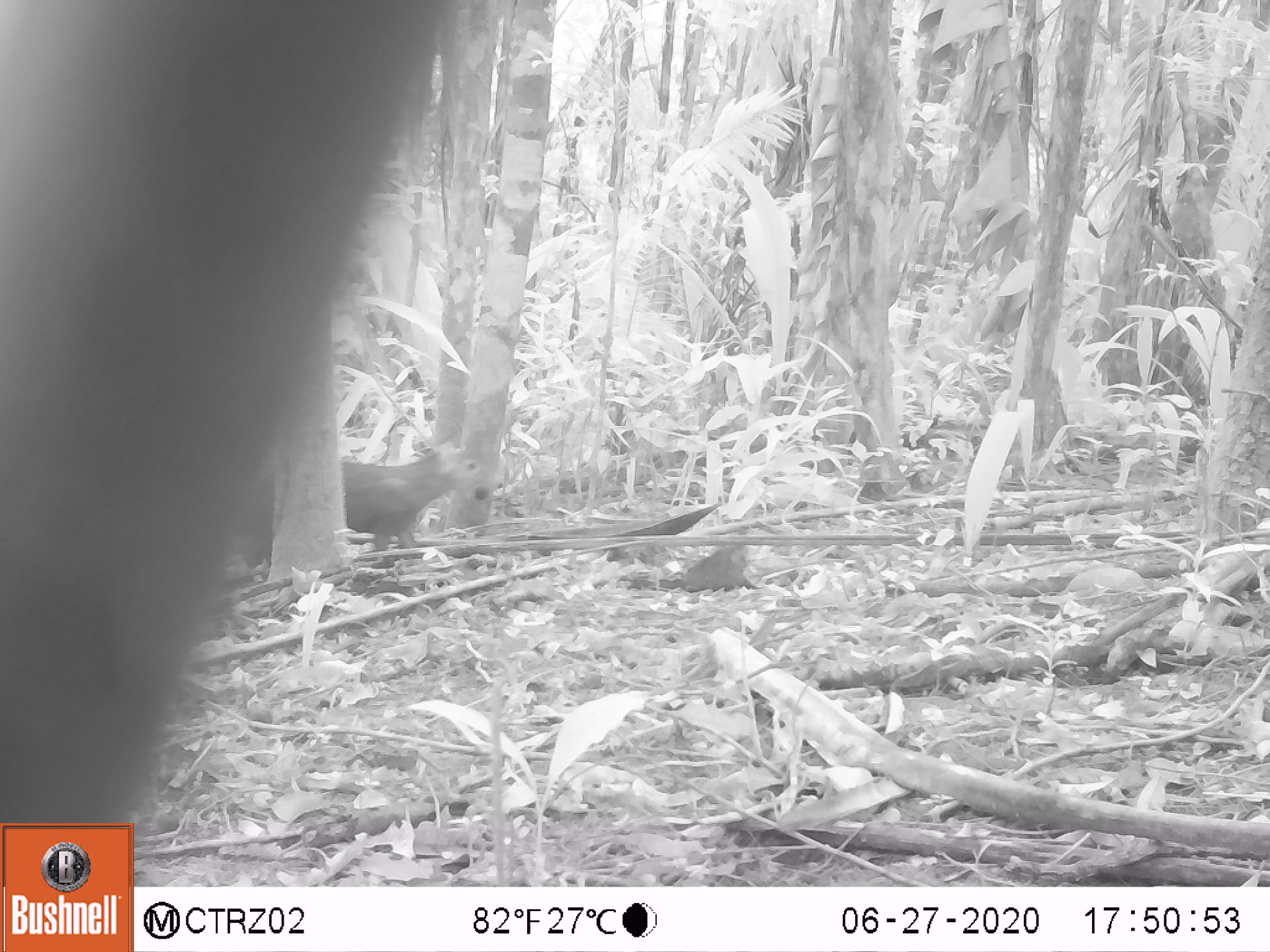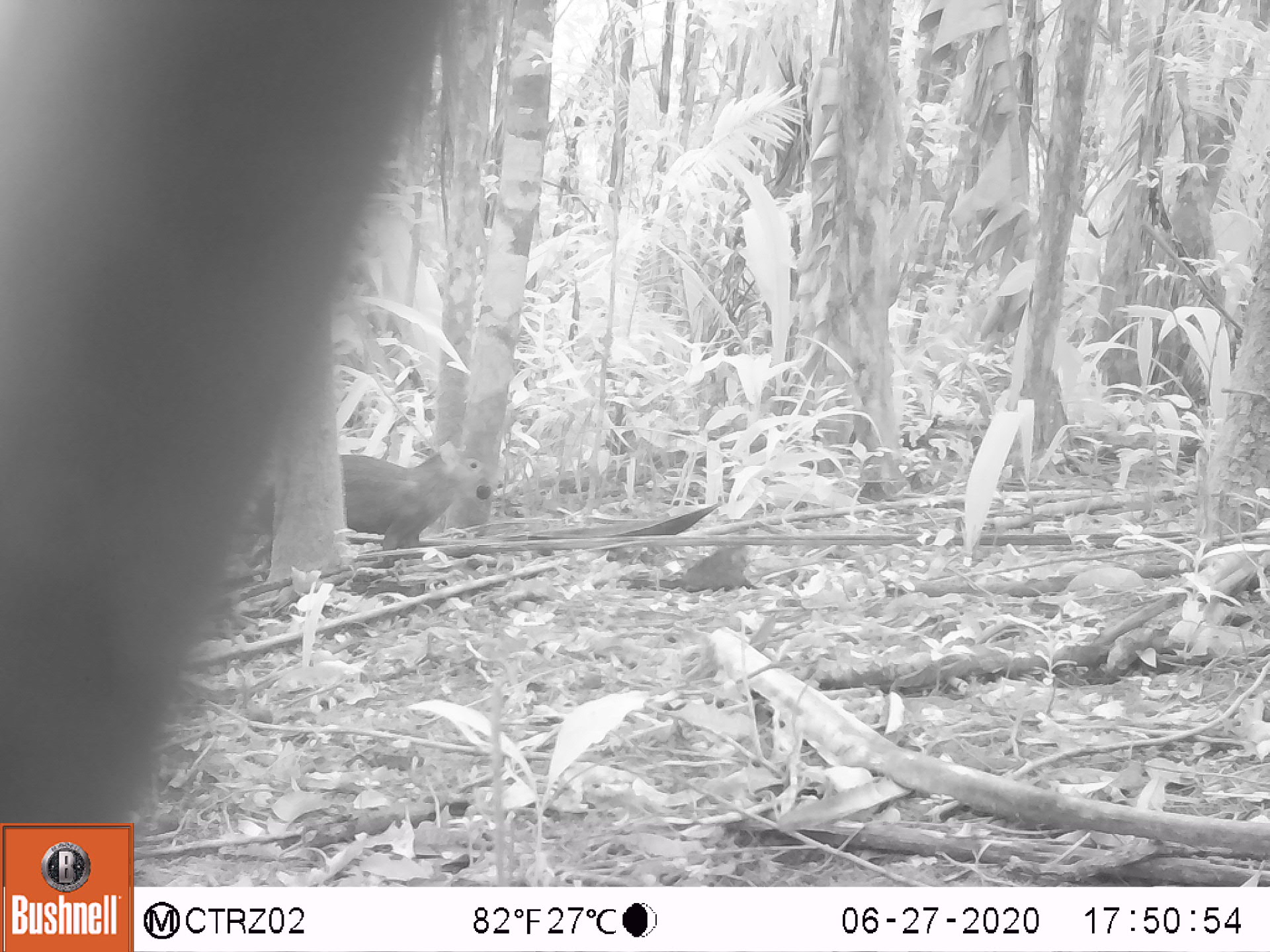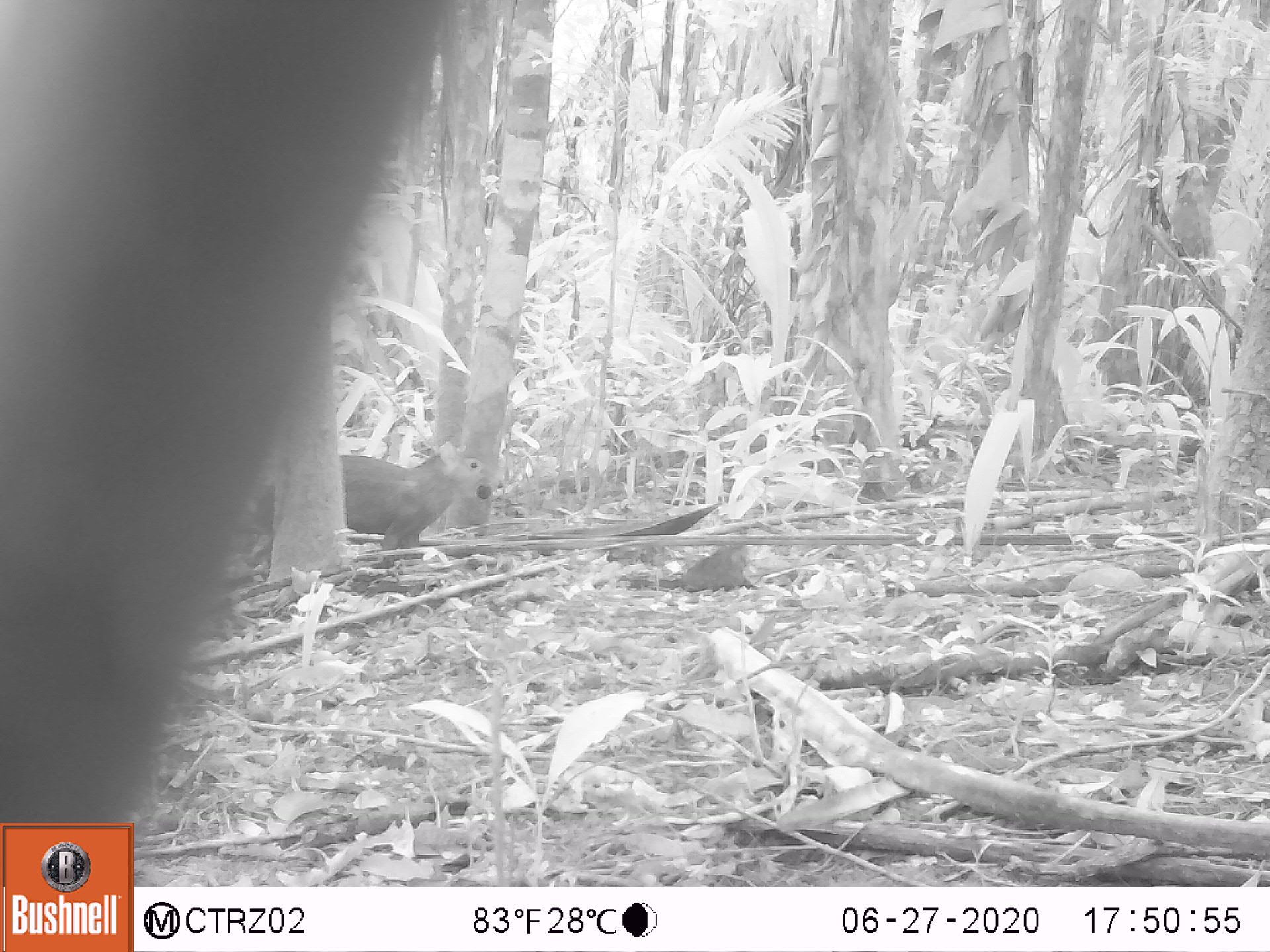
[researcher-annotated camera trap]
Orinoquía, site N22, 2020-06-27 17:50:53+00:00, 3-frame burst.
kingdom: Animalia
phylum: Chordata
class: Mammalia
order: Rodentia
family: Dasyproctidae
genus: Dasyprocta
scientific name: Dasyprocta fuliginosa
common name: black agouti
Black agouti (Dasyprocta fuliginosa).